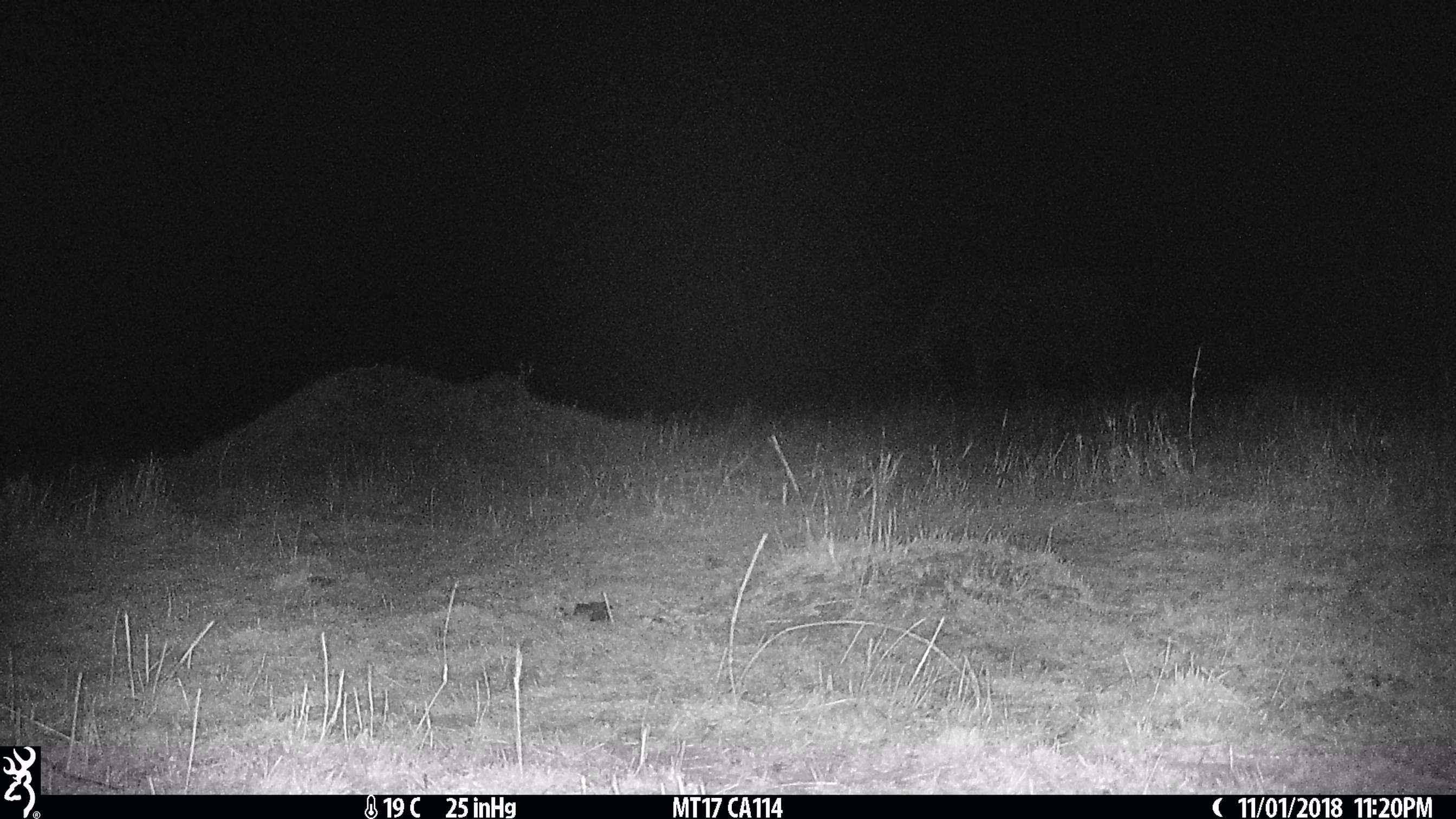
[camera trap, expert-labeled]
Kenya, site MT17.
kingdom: Animalia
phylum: Chordata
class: Mammalia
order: Proboscidea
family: Elephantidae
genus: Loxodonta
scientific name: Loxodonta africana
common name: elephant